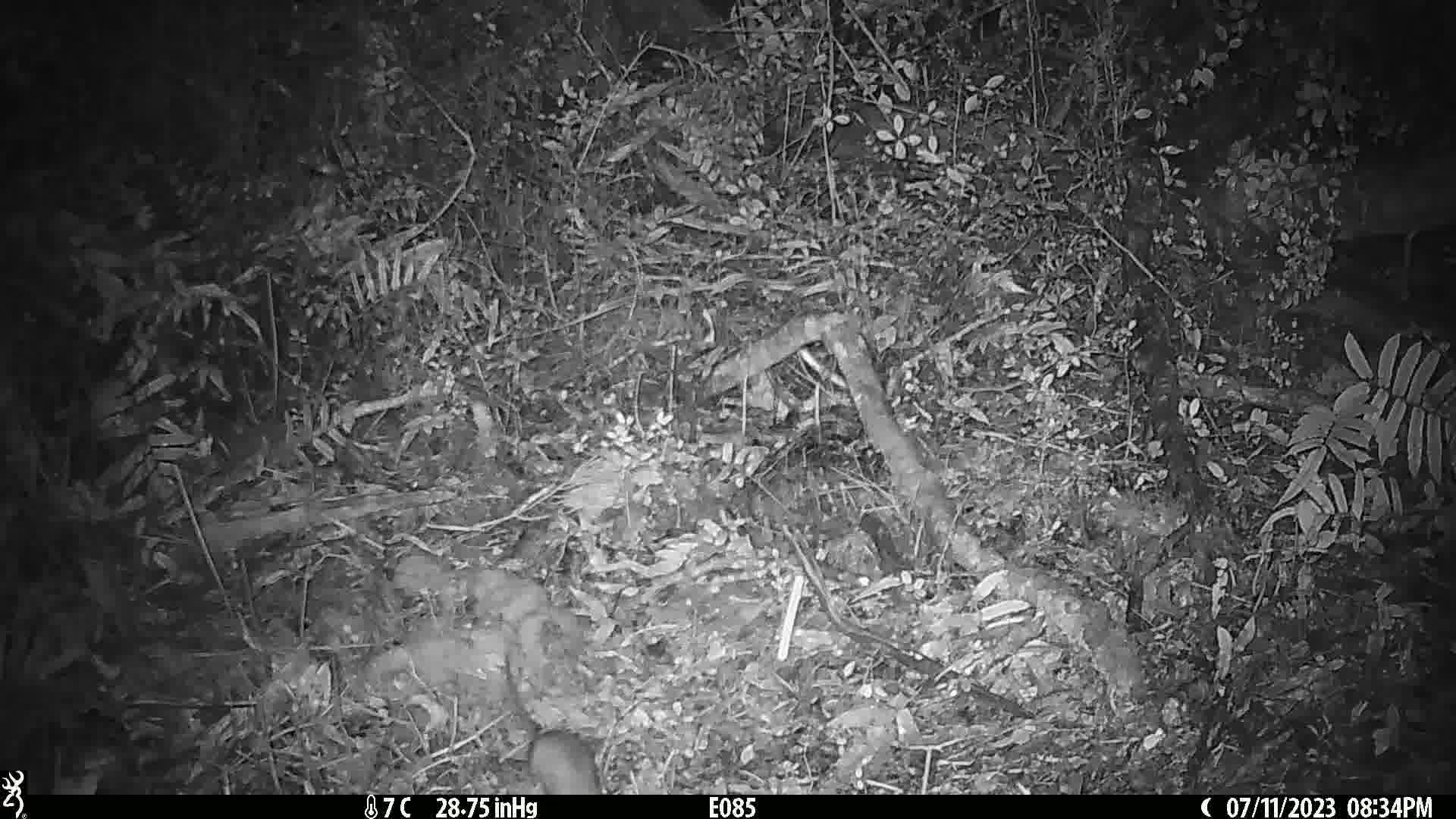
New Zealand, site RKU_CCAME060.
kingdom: Animalia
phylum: Chordata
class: Mammalia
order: Rodentia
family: Muridae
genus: Rattus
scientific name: Rattus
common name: rat